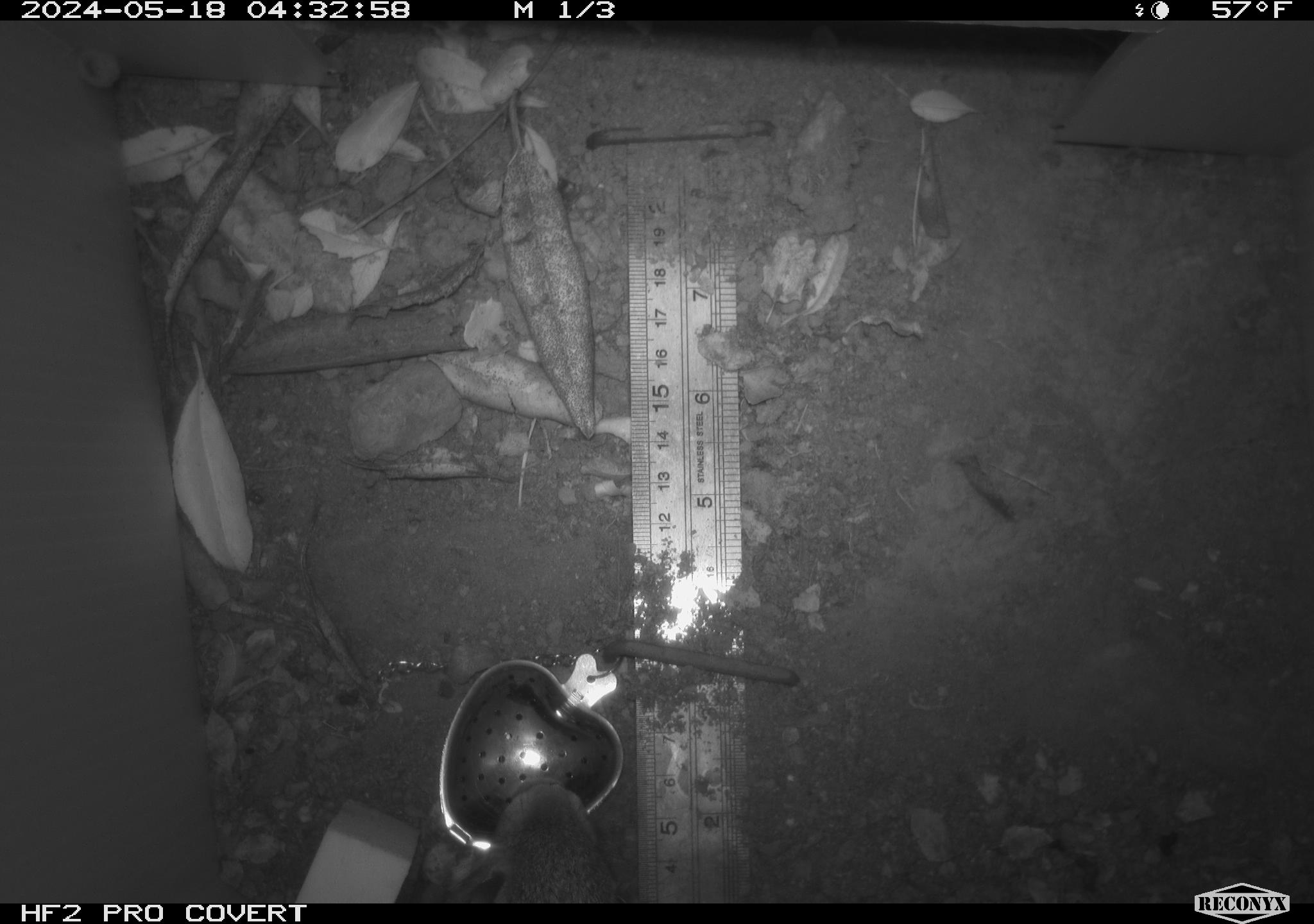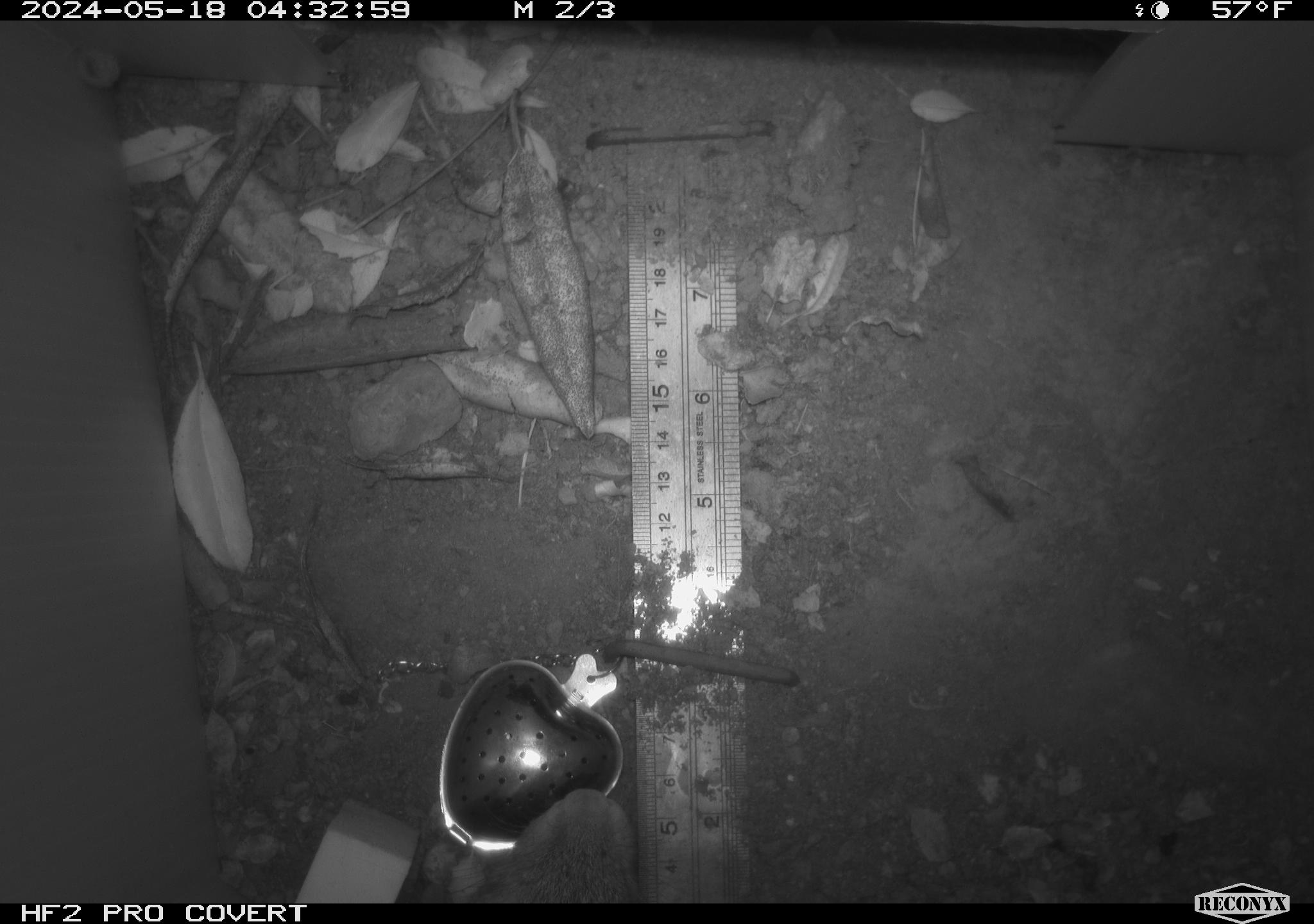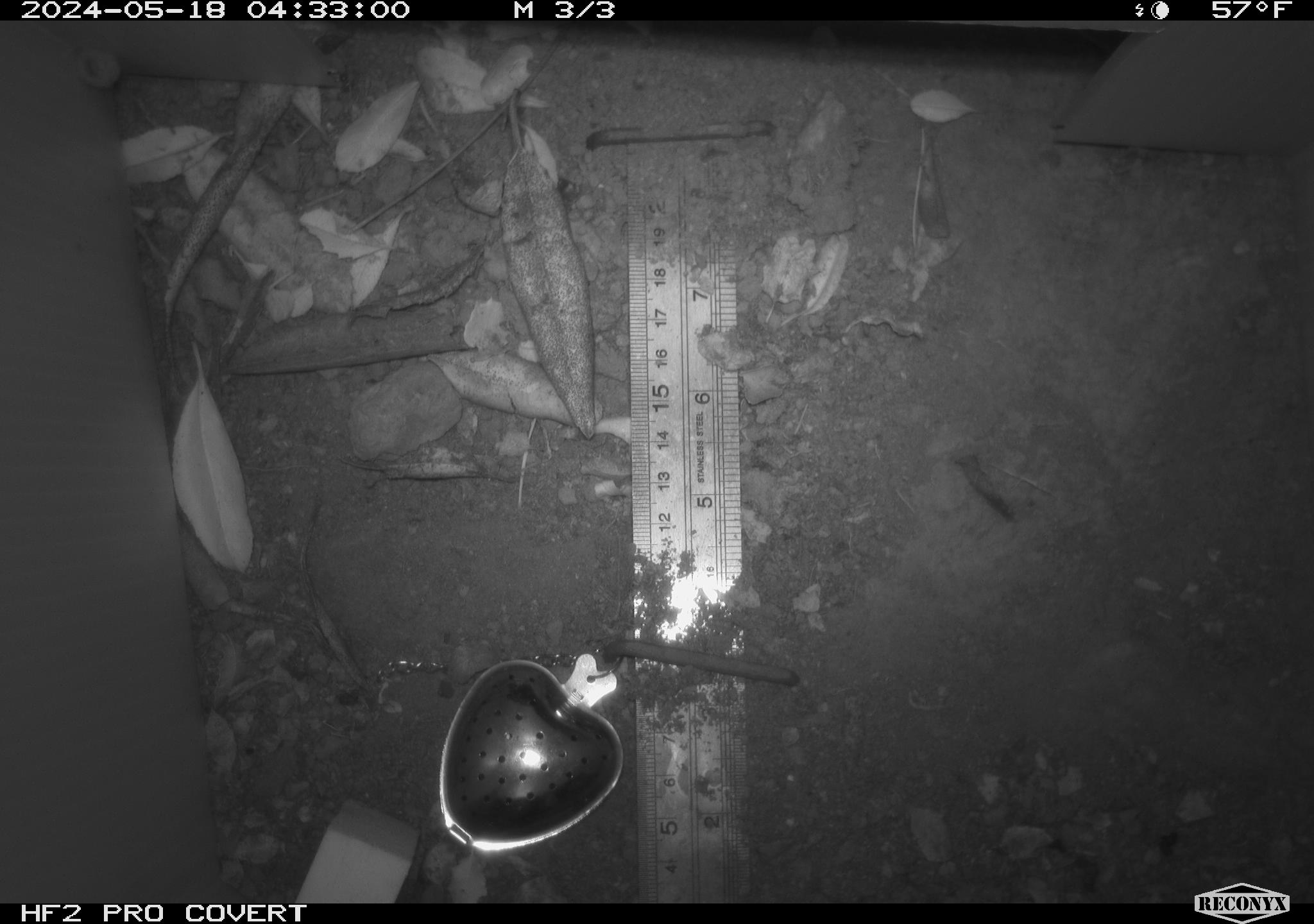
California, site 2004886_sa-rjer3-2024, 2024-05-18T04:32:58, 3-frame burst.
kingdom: Animalia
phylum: Chordata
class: Mammalia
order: Lagomorpha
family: Leporidae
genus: Sylvilagus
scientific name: Sylvilagus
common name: cottontail rabbits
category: sylvilagus species